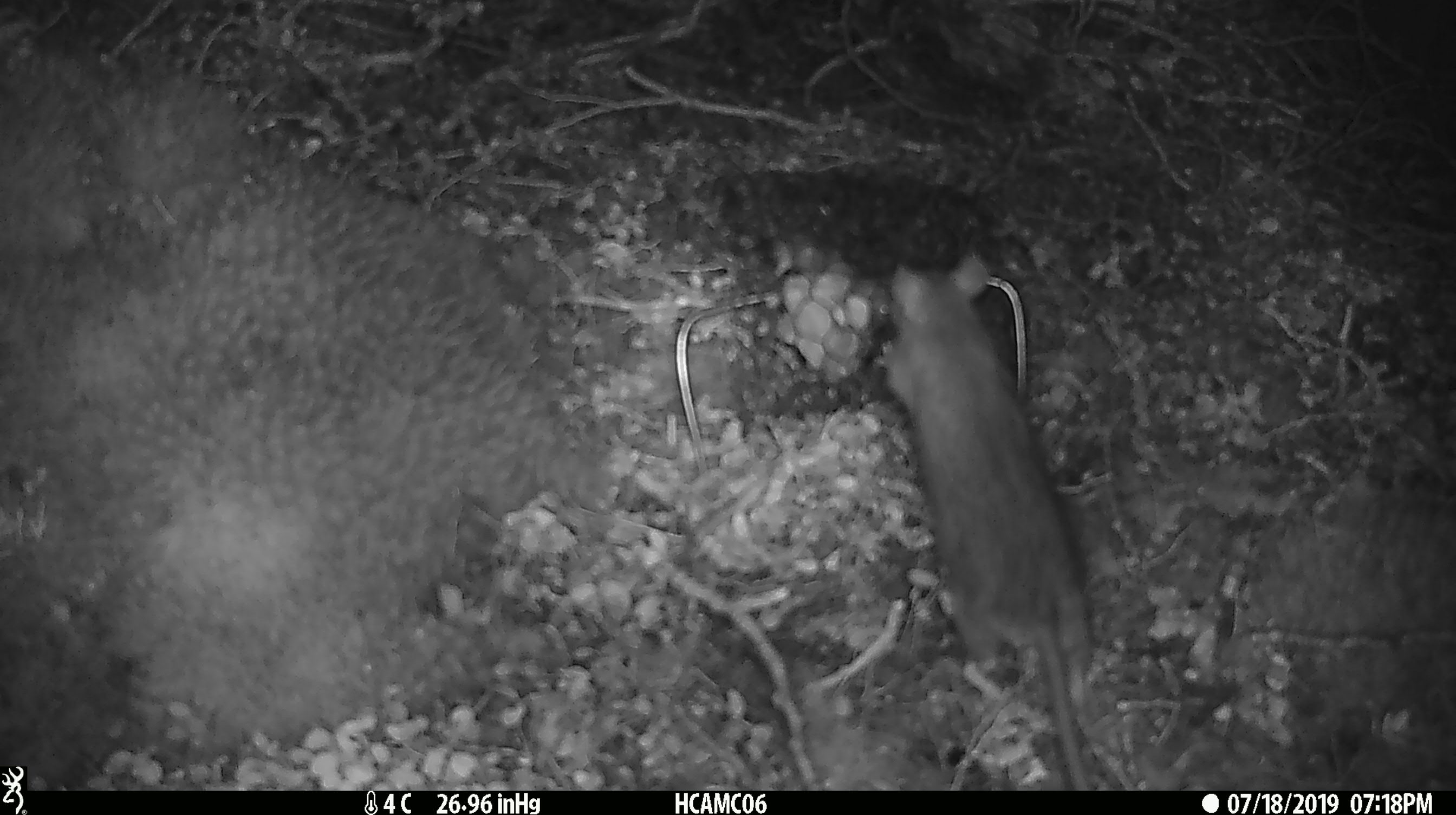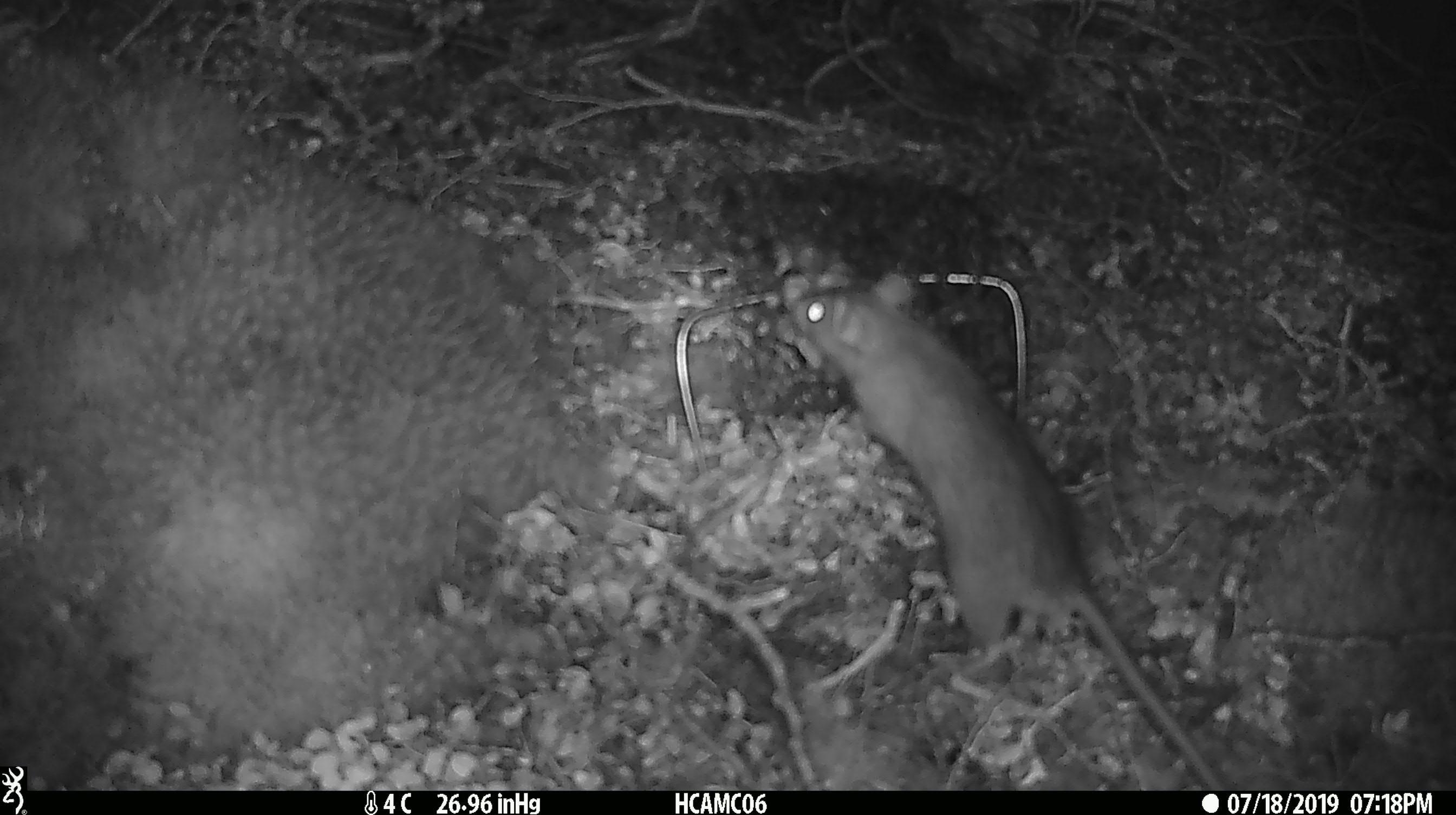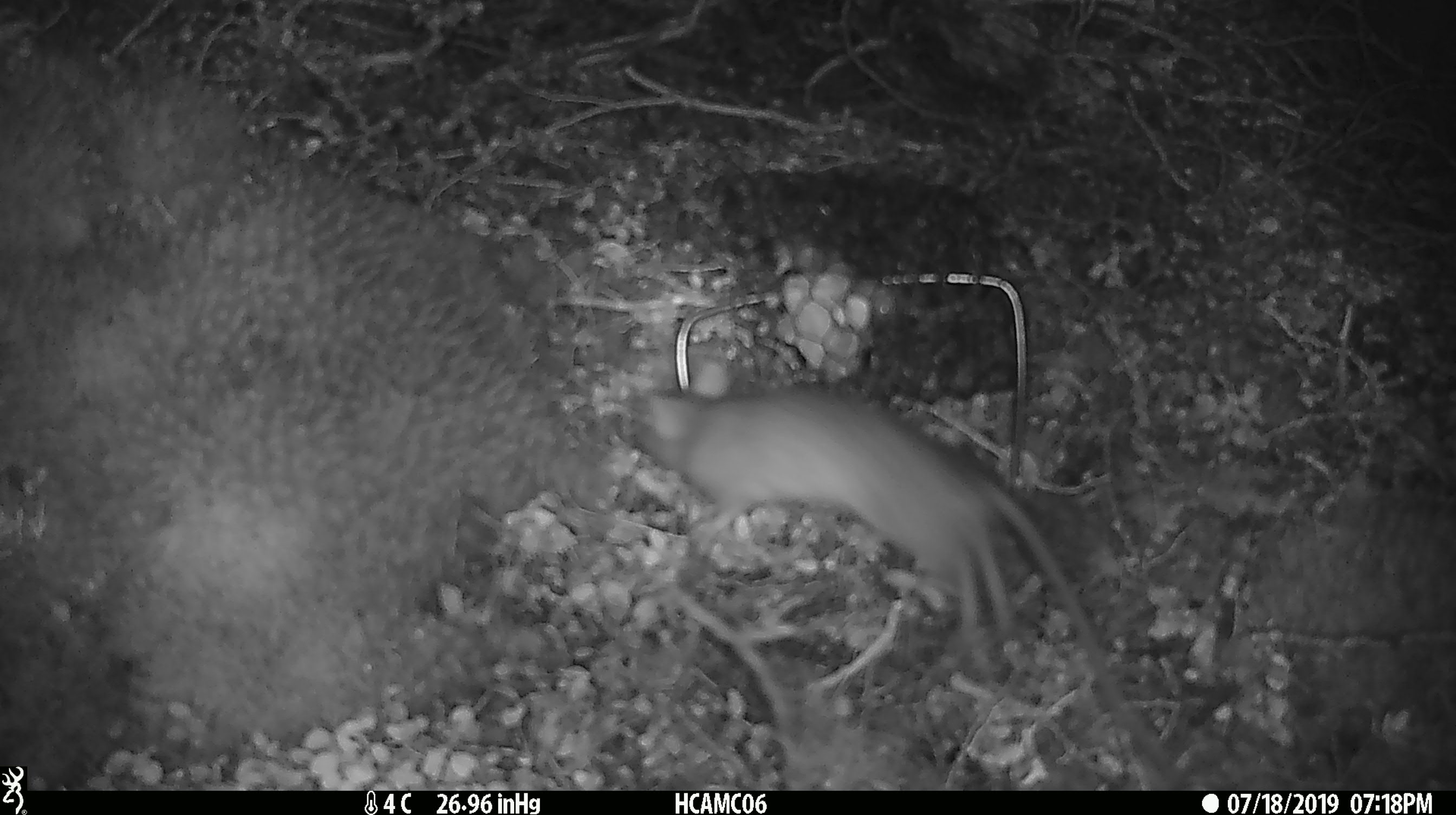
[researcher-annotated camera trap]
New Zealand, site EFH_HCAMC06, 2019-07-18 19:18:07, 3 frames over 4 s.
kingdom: Animalia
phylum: Chordata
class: Mammalia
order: Rodentia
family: Muridae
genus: Rattus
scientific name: Rattus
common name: rat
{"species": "rat (Rattus)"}